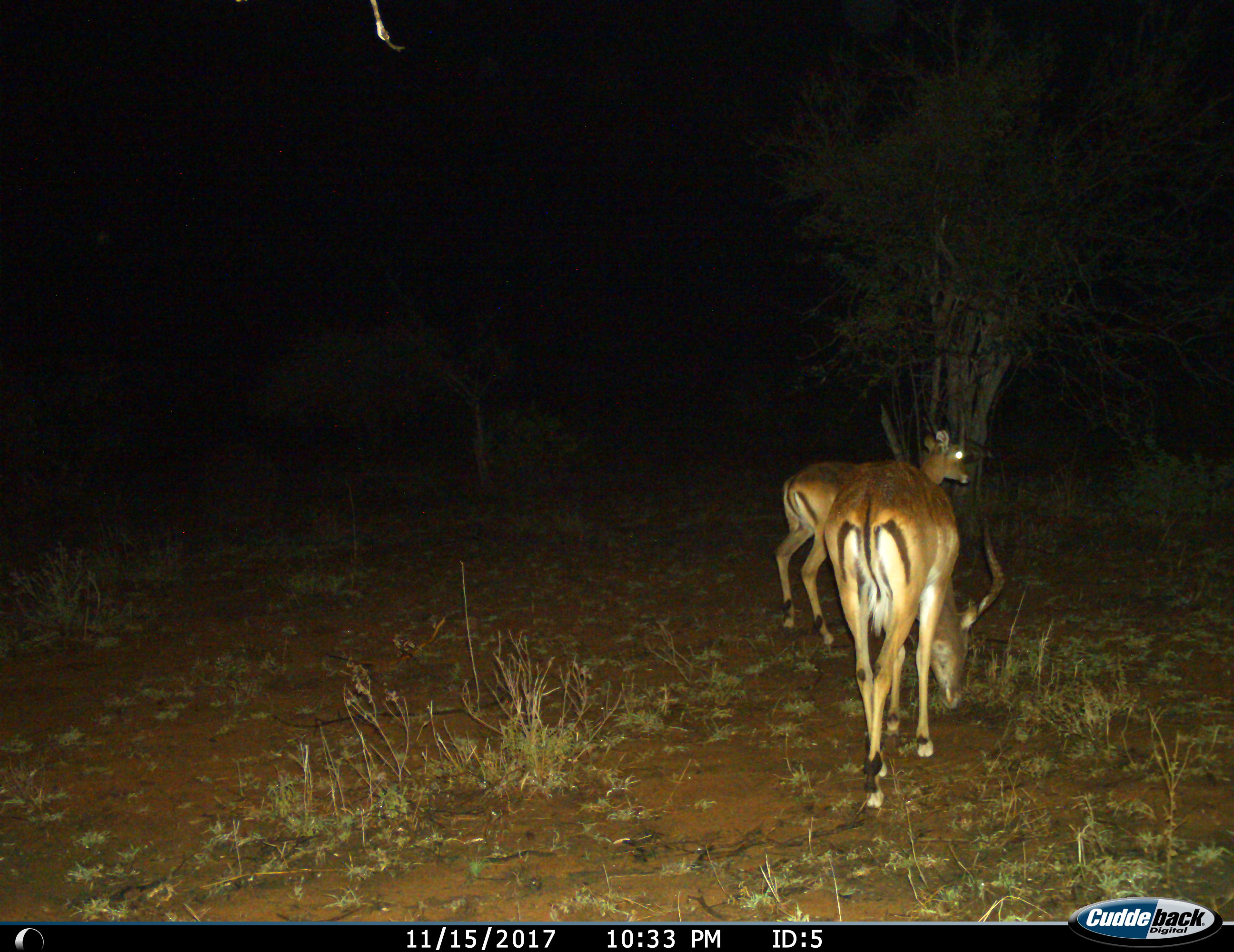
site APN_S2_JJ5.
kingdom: Animalia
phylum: Chordata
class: Mammalia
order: Artiodactyla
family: Bovidae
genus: Aepyceros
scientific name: Aepyceros melampus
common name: impala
Impala (Aepyceros melampus), count 2. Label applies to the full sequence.